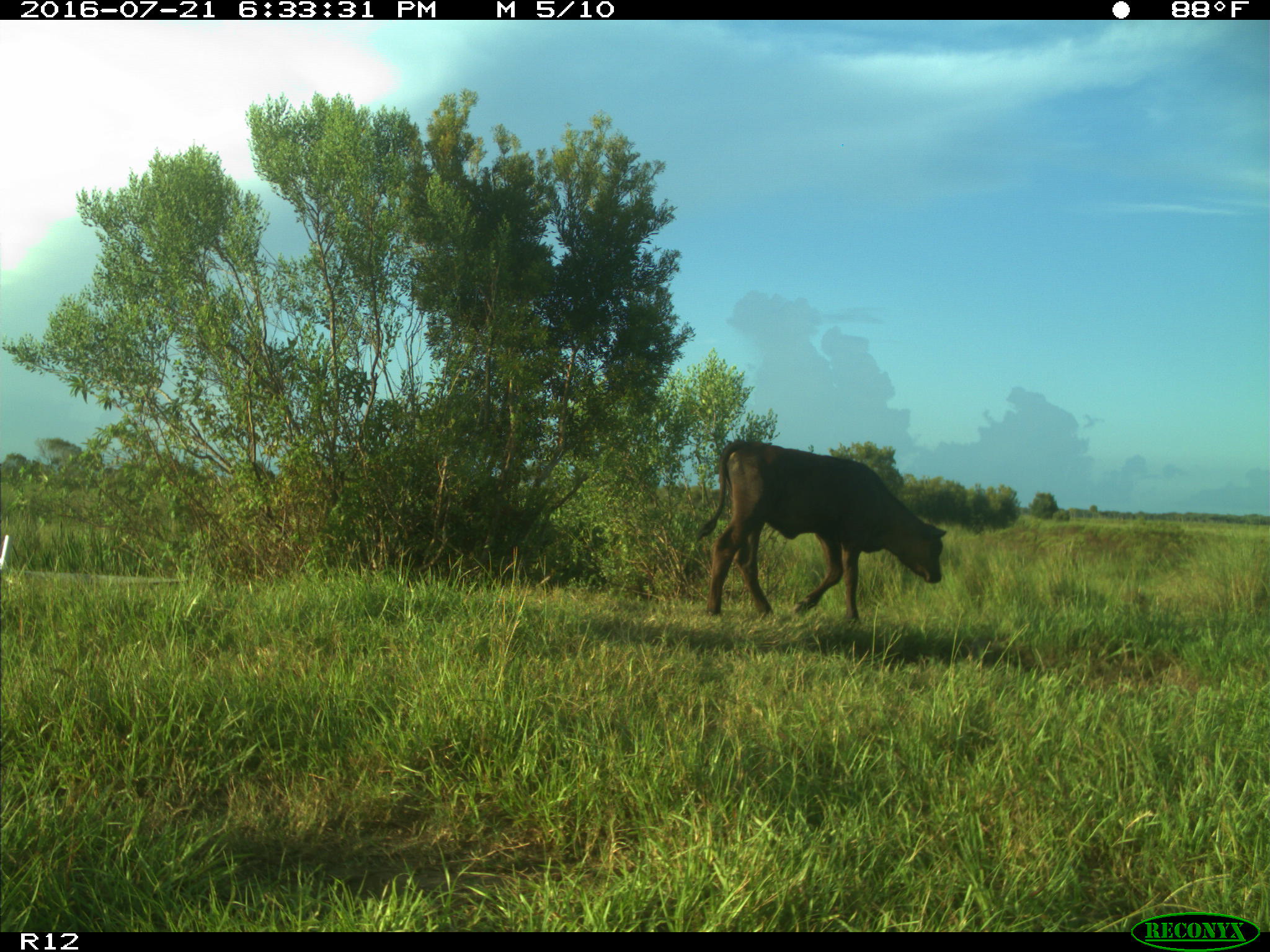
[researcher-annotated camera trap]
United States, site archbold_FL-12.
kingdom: Animalia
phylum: Chordata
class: Mammalia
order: Artiodactyla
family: Bovidae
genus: Bos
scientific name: Bos taurus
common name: domestic cow